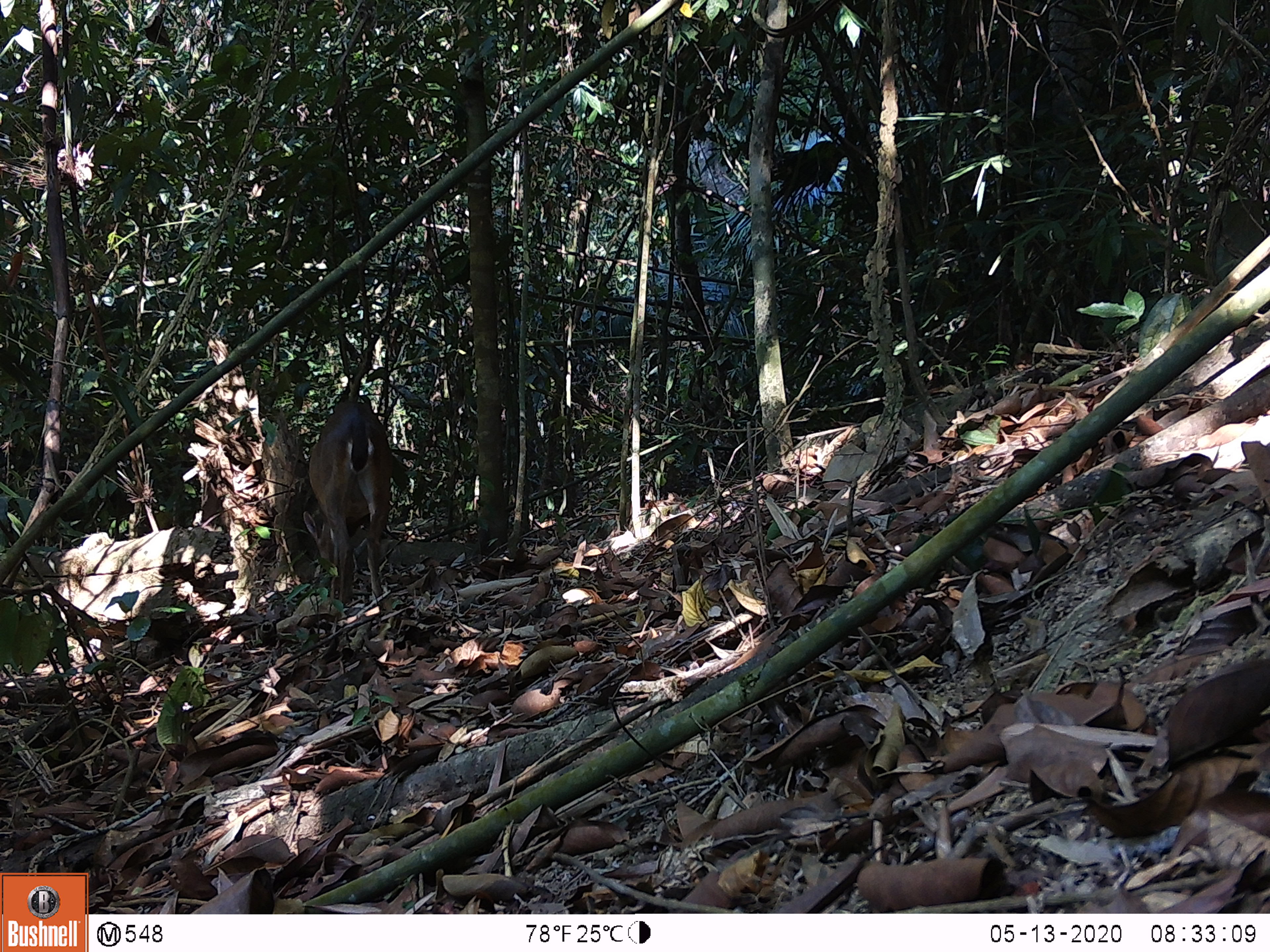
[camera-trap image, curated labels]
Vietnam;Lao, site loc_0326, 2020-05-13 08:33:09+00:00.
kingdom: Animalia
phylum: Chordata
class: Mammalia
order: Artiodactyla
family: Cervidae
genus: Muntiacus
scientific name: Muntiacus vuquangensis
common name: large-antlered muntjac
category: large antlered muntjac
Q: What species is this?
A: Large antlered muntjac (large-antlered muntjac) (Muntiacus vuquangensis).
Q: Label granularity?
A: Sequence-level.